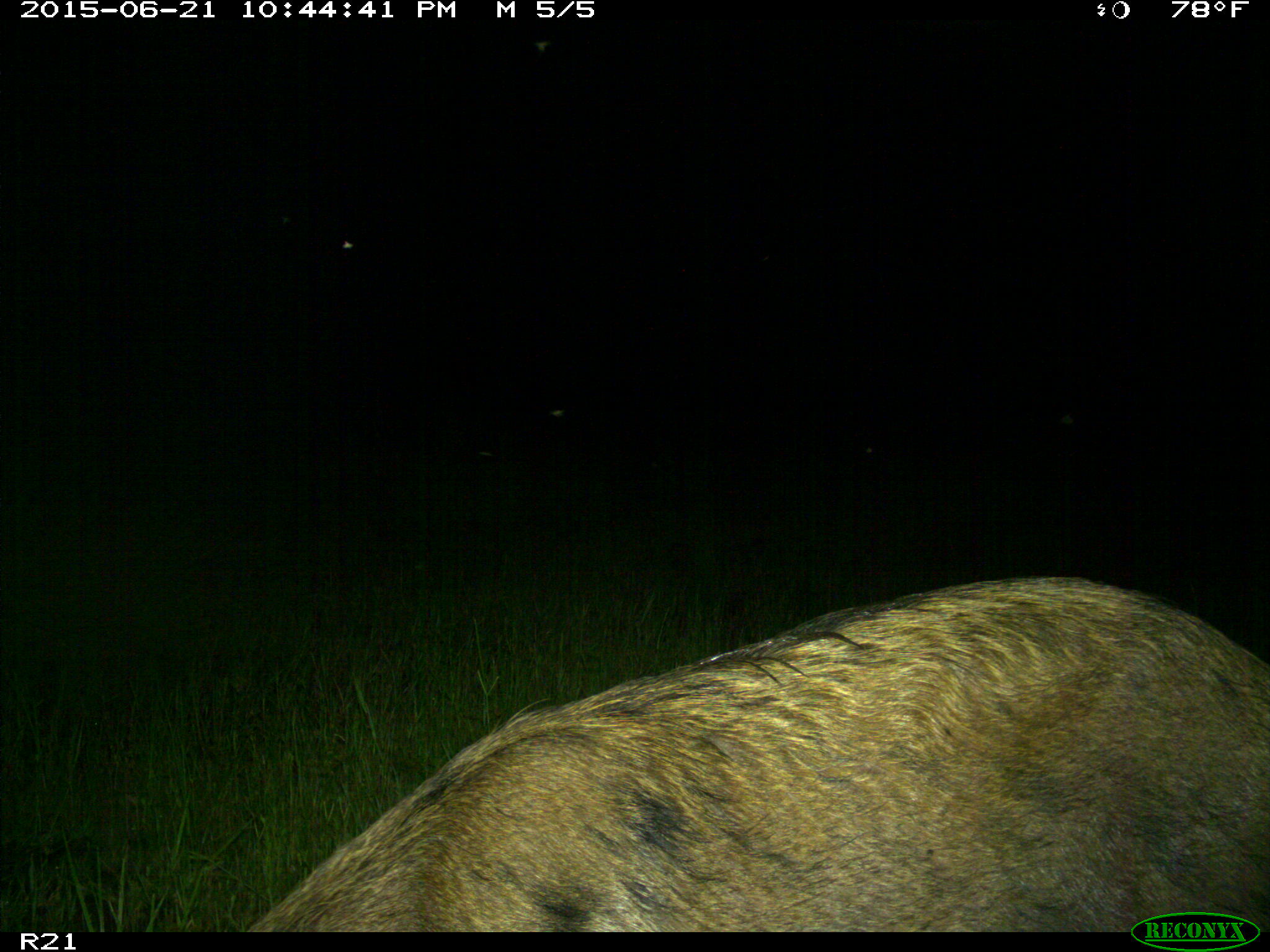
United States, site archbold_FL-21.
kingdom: Animalia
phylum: Chordata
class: Mammalia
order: Artiodactyla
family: Suidae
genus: Sus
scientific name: Sus scrofa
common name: wild boar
Sus scrofa (wild boar).